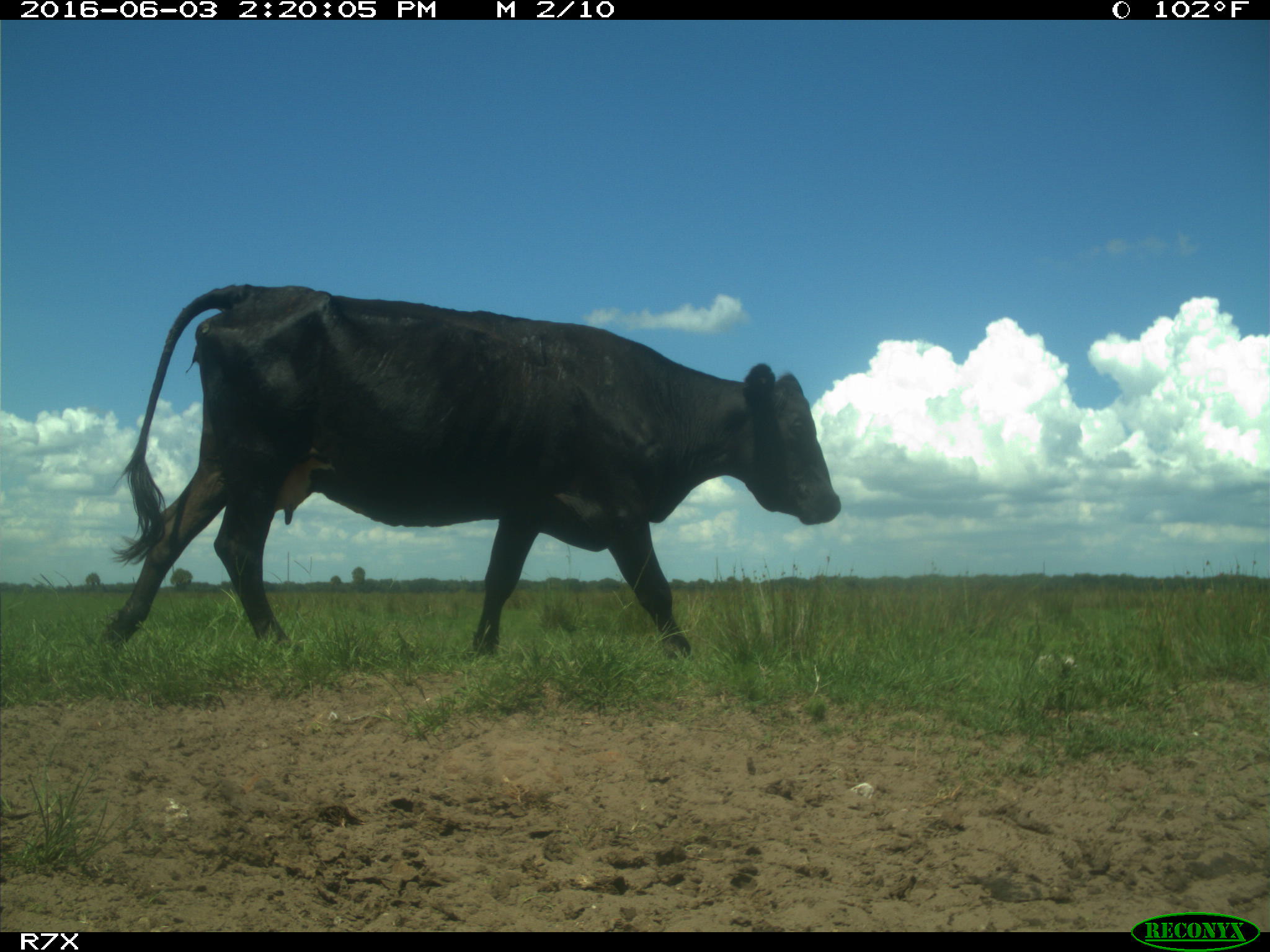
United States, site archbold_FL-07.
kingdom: Animalia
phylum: Chordata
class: Mammalia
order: Artiodactyla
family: Bovidae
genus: Bos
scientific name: Bos taurus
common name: domestic cow